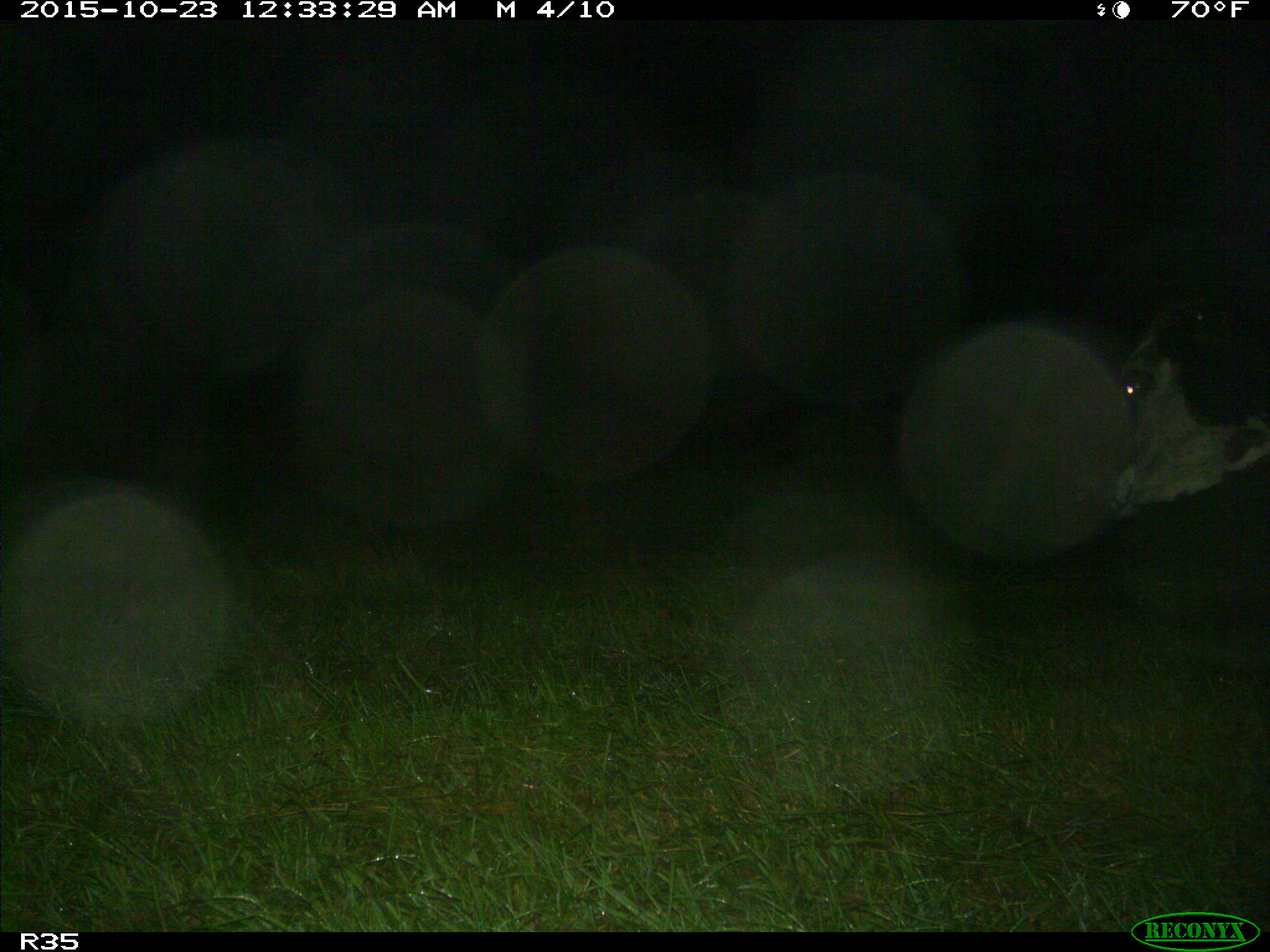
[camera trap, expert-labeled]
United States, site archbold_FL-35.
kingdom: Animalia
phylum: Chordata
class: Mammalia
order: Artiodactyla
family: Bovidae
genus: Bos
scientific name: Bos taurus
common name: domestic cow